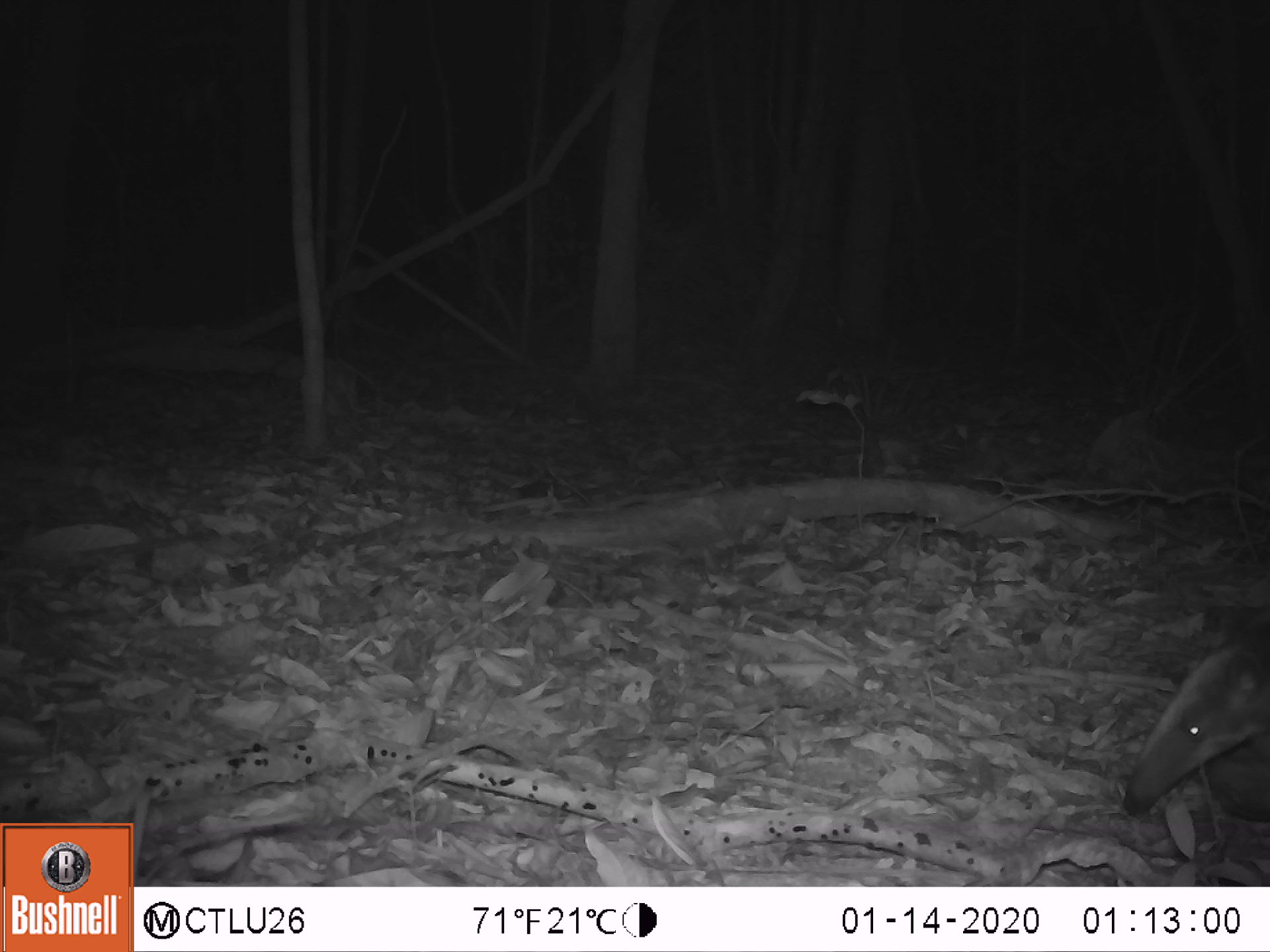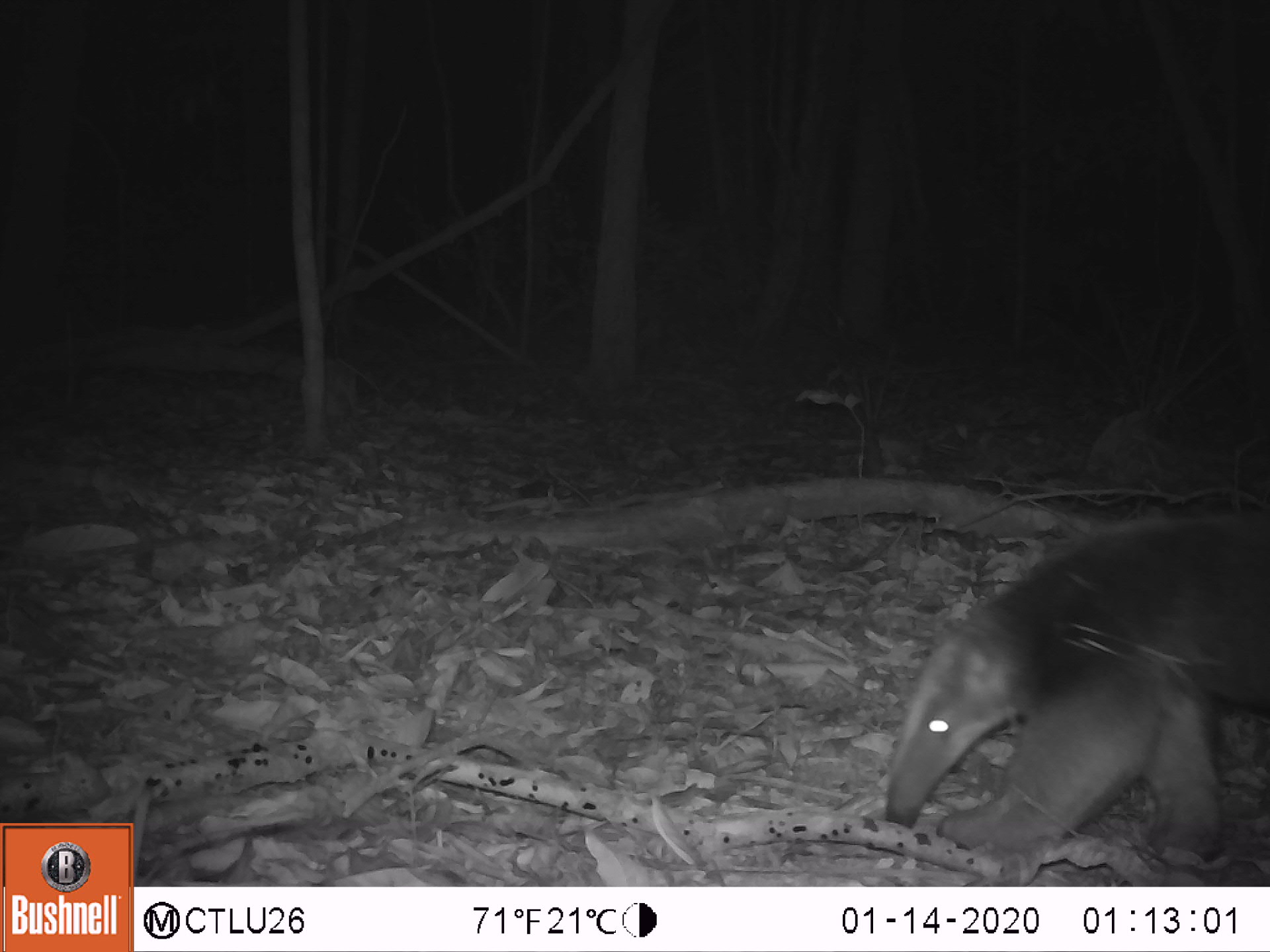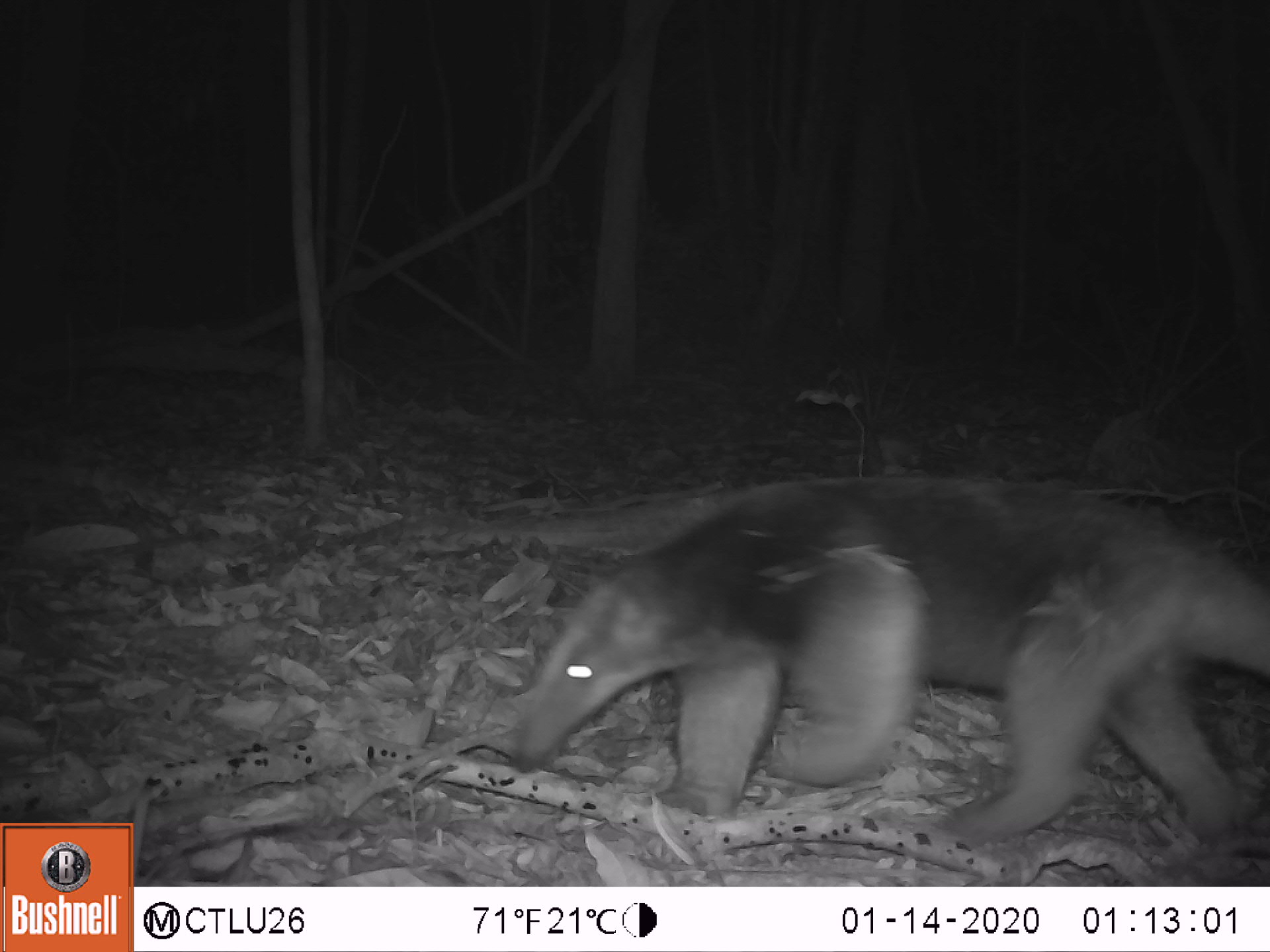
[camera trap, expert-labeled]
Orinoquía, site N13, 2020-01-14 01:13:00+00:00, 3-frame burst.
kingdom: Animalia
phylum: Chordata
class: Mammalia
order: Pilosa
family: Myrmecophagidae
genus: Tamandua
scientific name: Tamandua tetradactyla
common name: southern tamandua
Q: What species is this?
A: Southern tamandua (Tamandua tetradactyla).